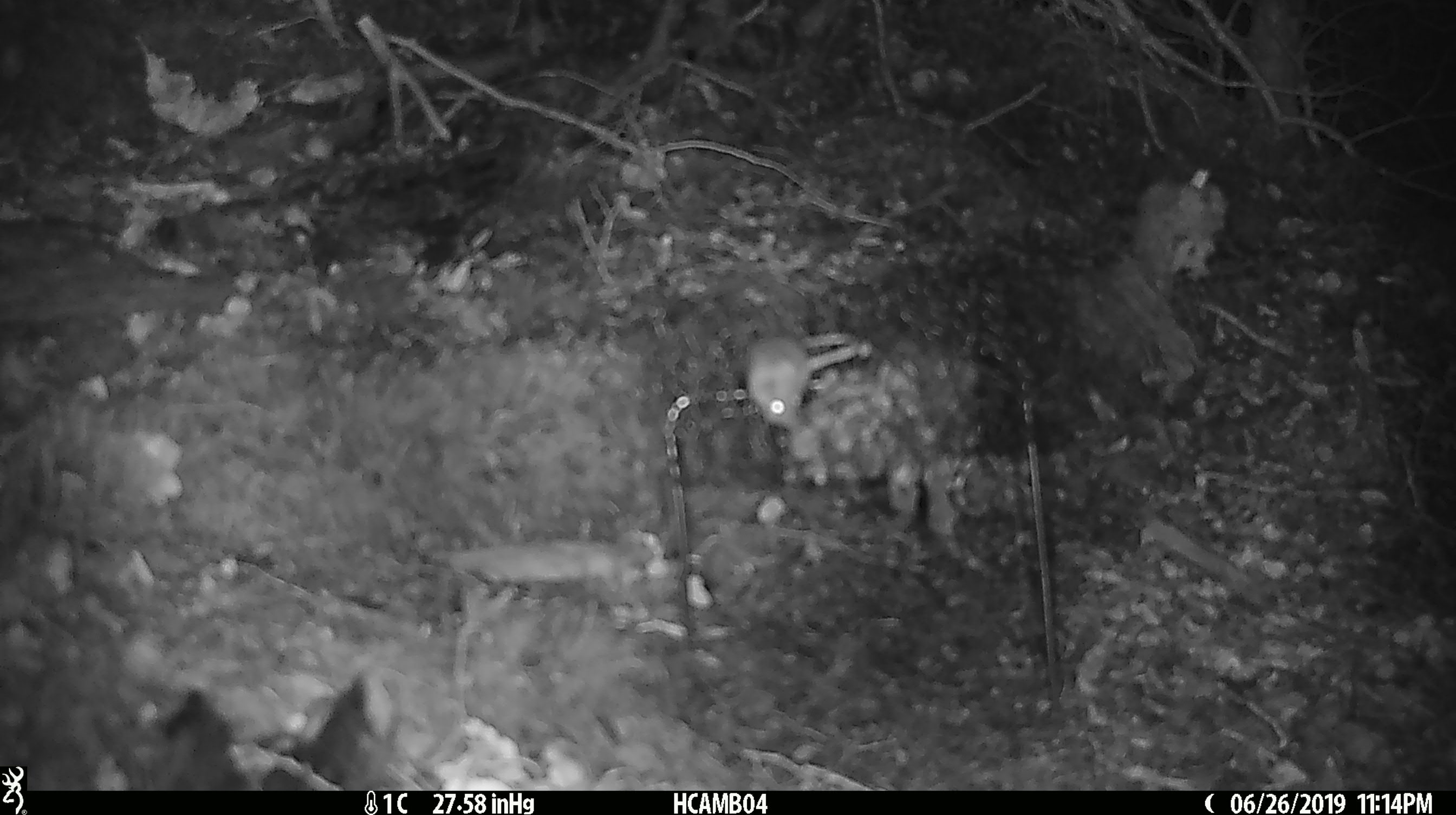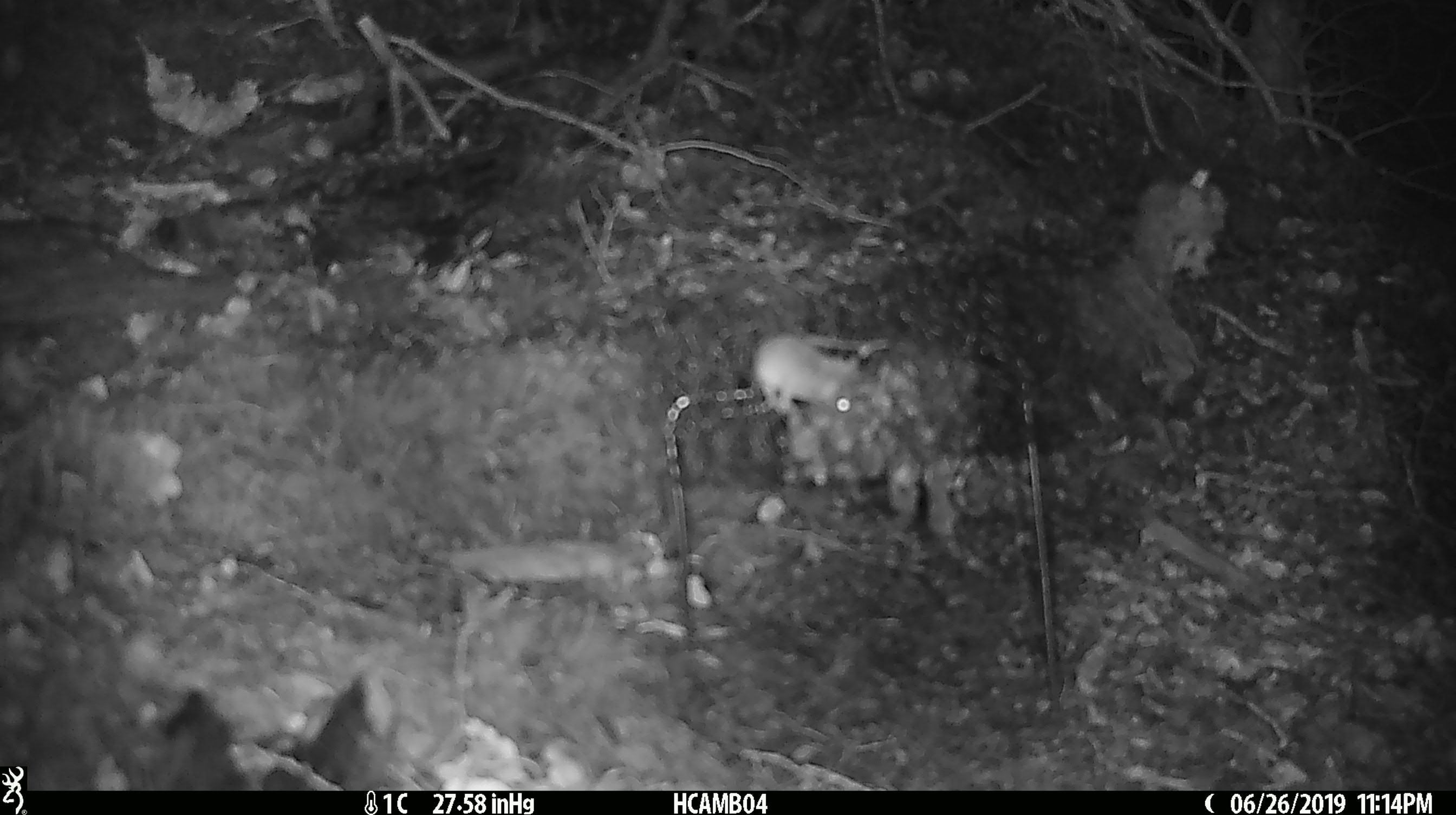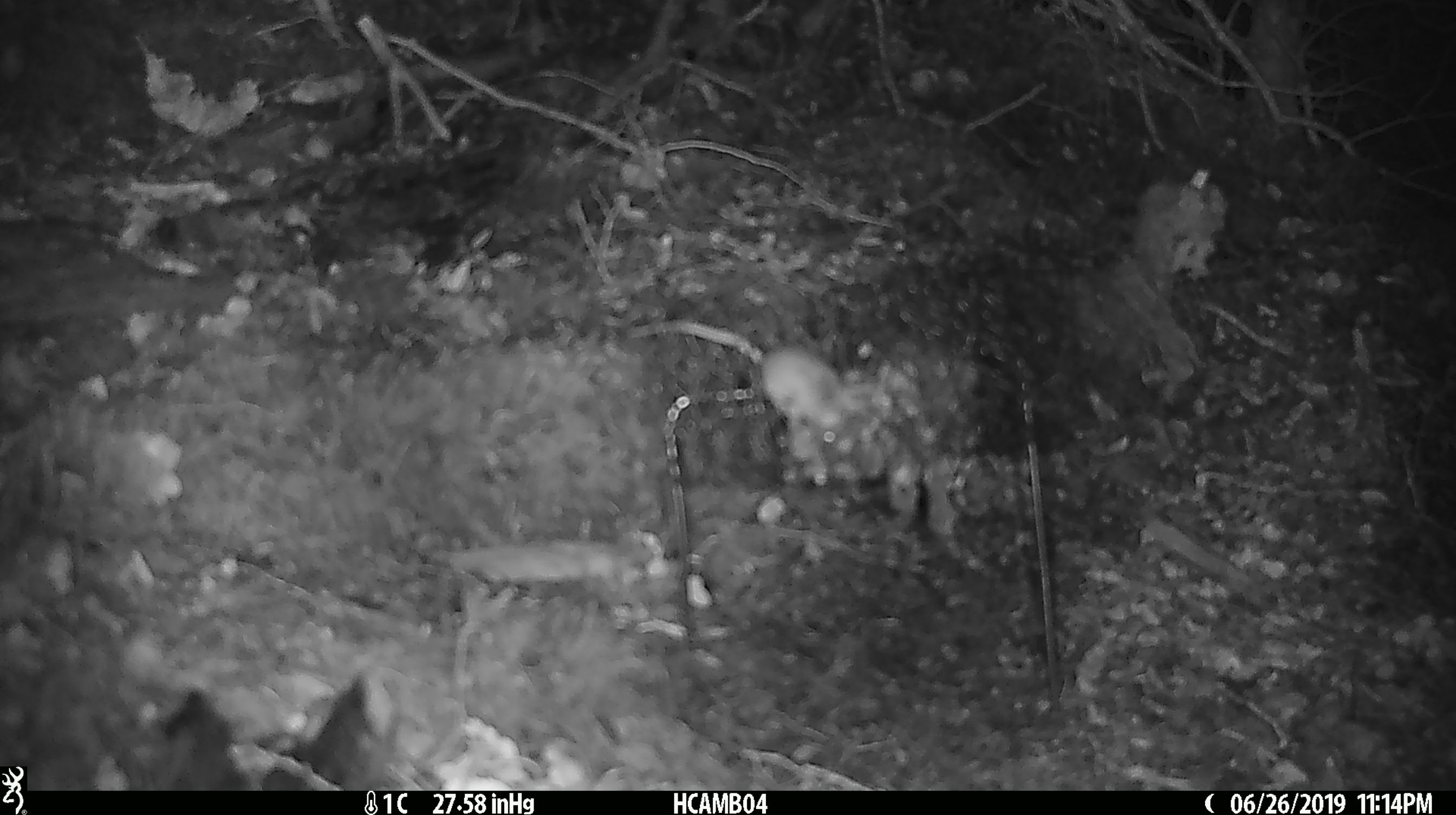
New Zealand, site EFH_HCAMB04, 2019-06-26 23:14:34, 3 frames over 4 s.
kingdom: Animalia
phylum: Chordata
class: Mammalia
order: Rodentia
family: Muridae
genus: Mus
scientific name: Mus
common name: mouse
Mouse (Mus).